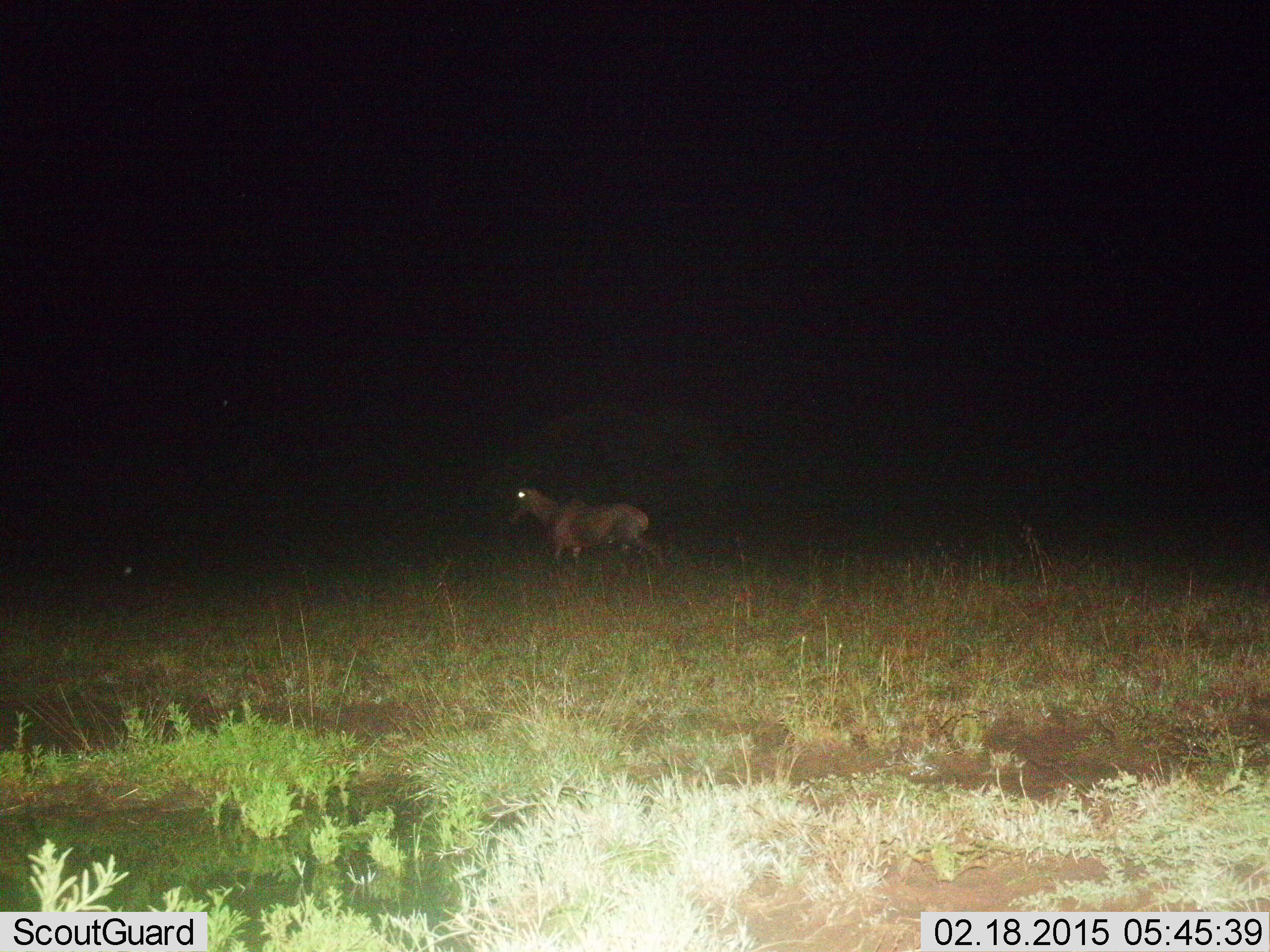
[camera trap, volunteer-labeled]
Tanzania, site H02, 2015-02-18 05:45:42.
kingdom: Animalia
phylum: Chordata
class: Mammalia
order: Artiodactyla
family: Bovidae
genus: Damaliscus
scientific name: Damaliscus lunatus jimela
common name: topi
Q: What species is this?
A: Topi (Damaliscus lunatus jimela).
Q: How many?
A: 1.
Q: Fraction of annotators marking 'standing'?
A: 20%.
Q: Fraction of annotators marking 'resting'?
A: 0%.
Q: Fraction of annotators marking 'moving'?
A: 90%.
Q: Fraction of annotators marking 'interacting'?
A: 0%.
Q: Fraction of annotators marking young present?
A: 0%.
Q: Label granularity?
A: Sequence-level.